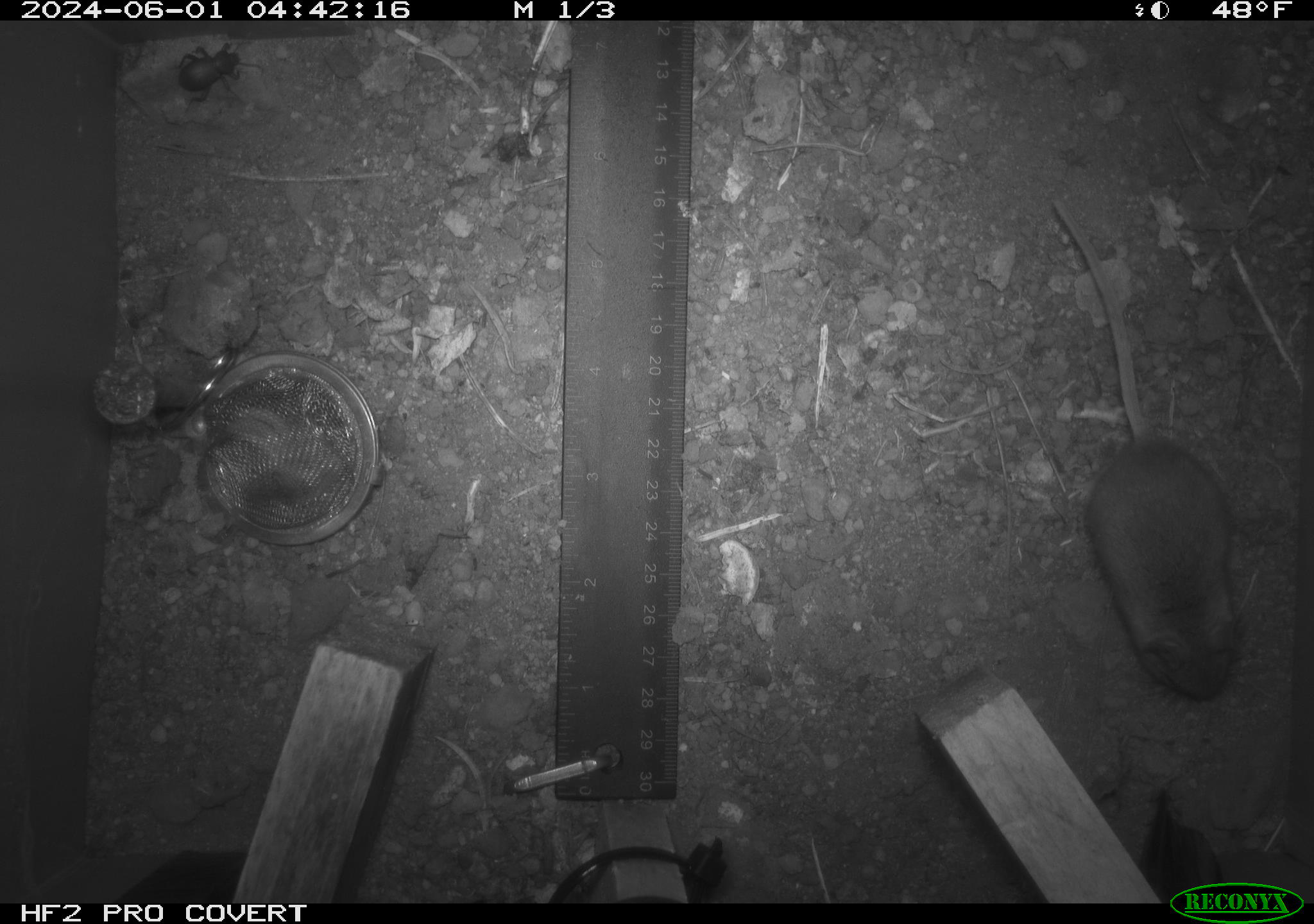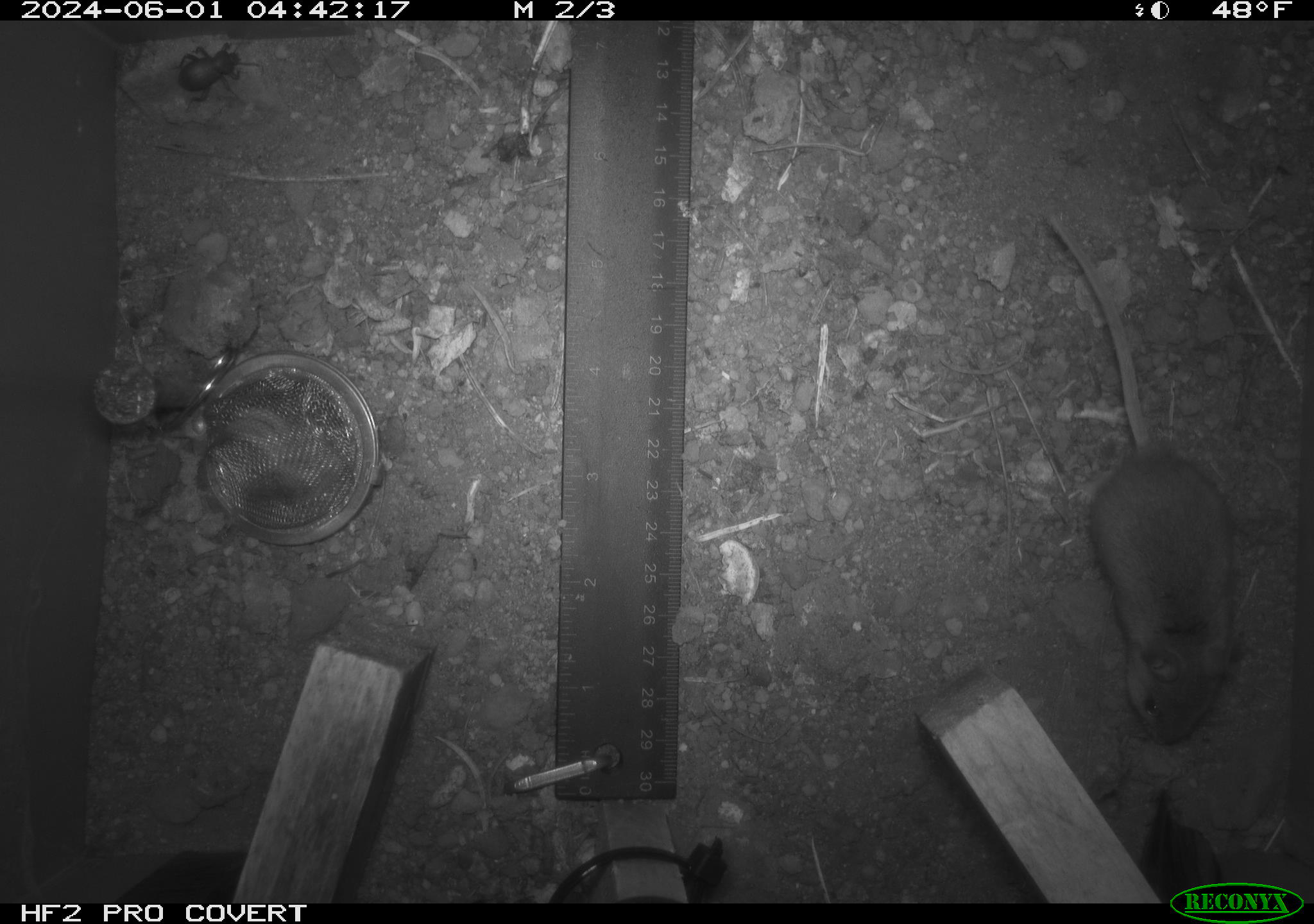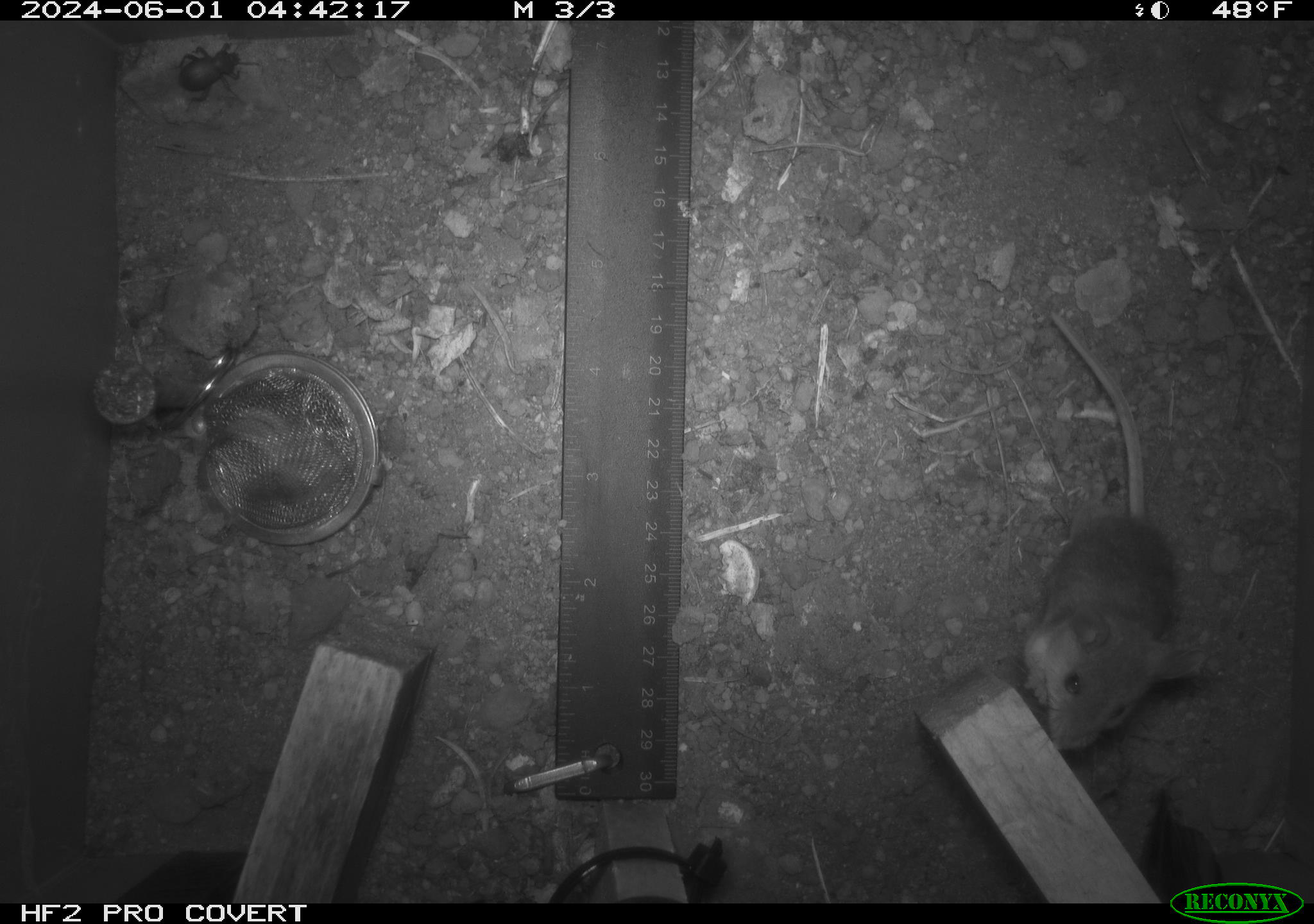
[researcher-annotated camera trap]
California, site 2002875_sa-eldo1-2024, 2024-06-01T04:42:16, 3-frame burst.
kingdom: Animalia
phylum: Arthropoda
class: Insecta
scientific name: Insecta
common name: insect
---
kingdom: Animalia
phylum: Chordata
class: Mammalia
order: Rodentia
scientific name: Rodentia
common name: mouse species